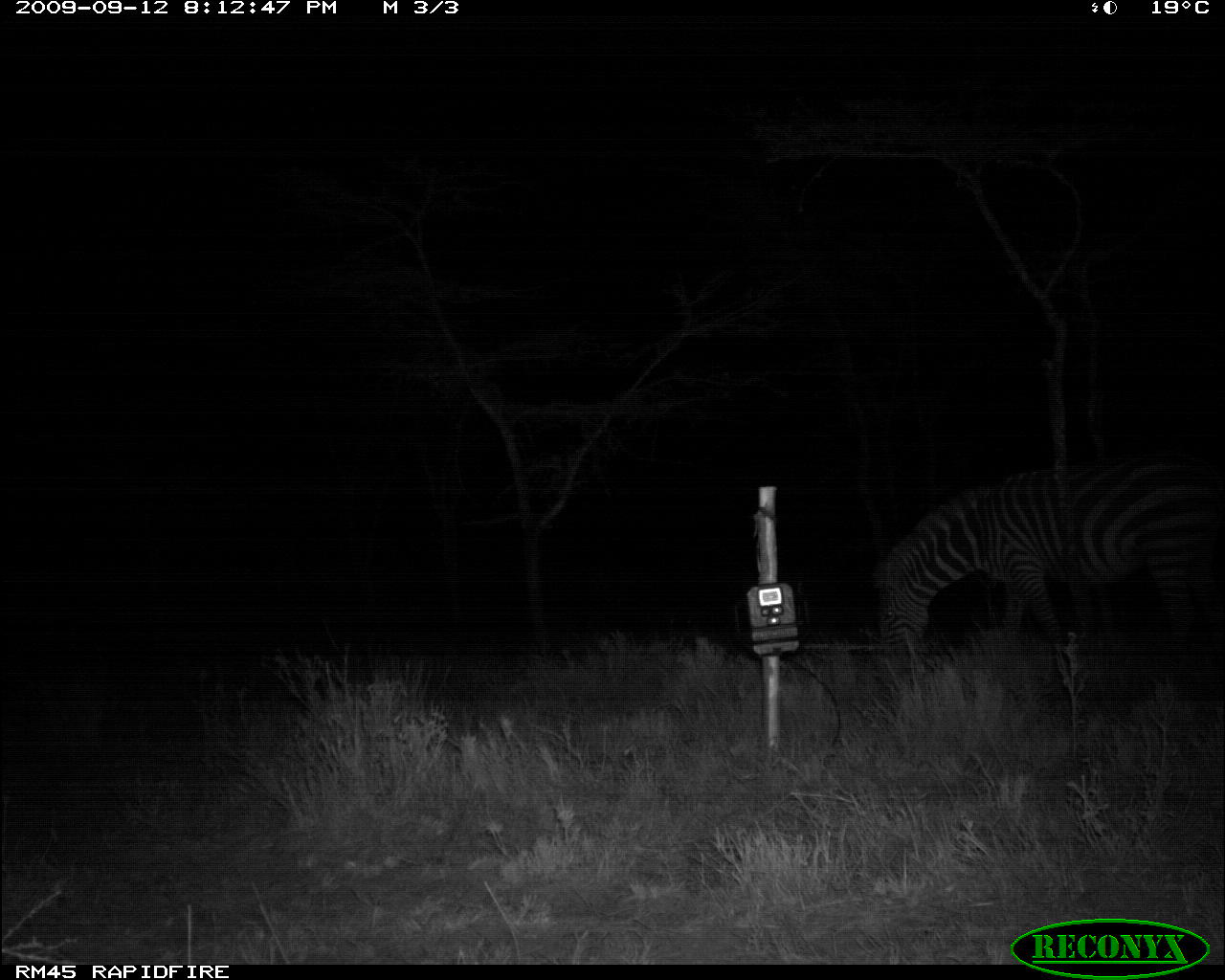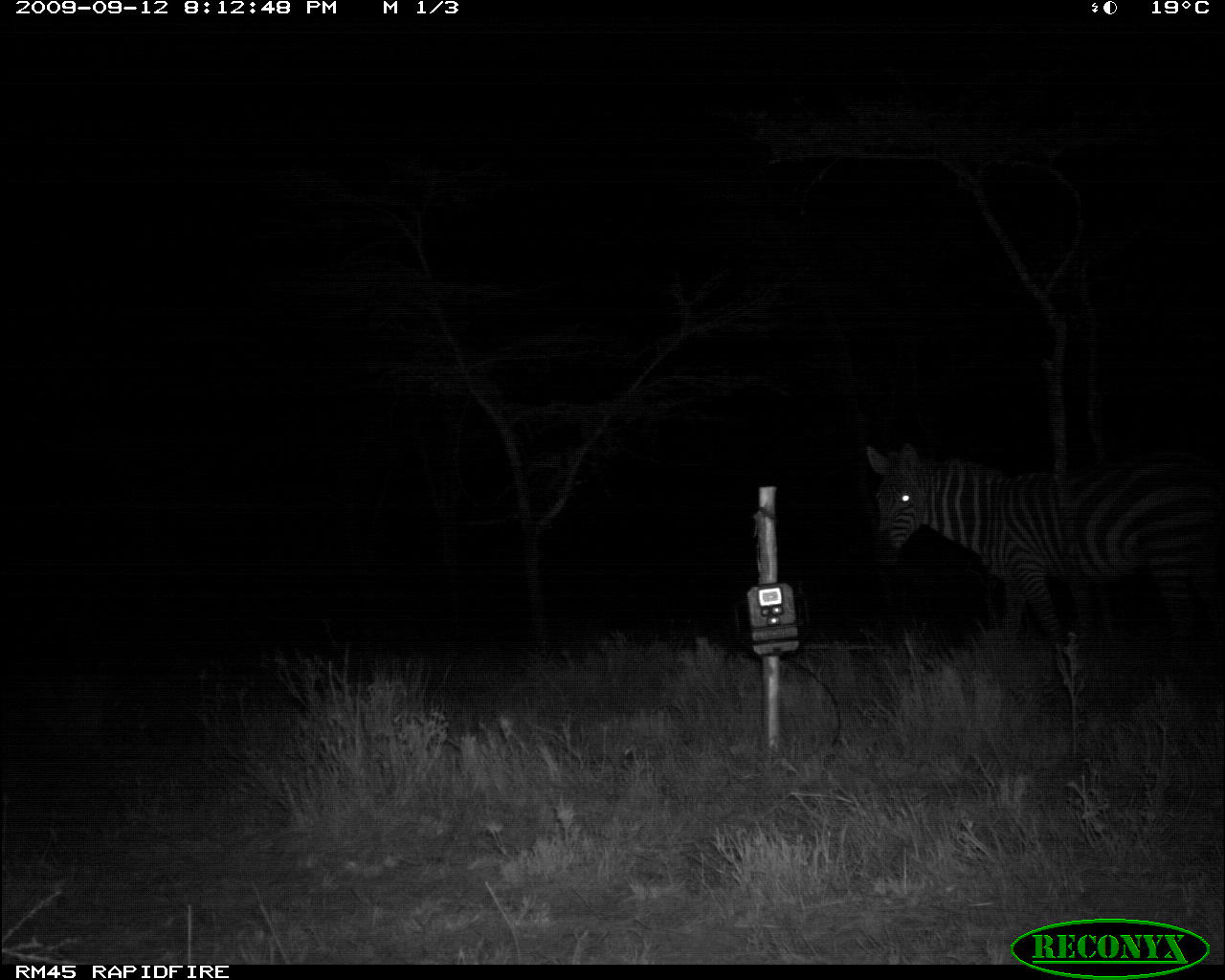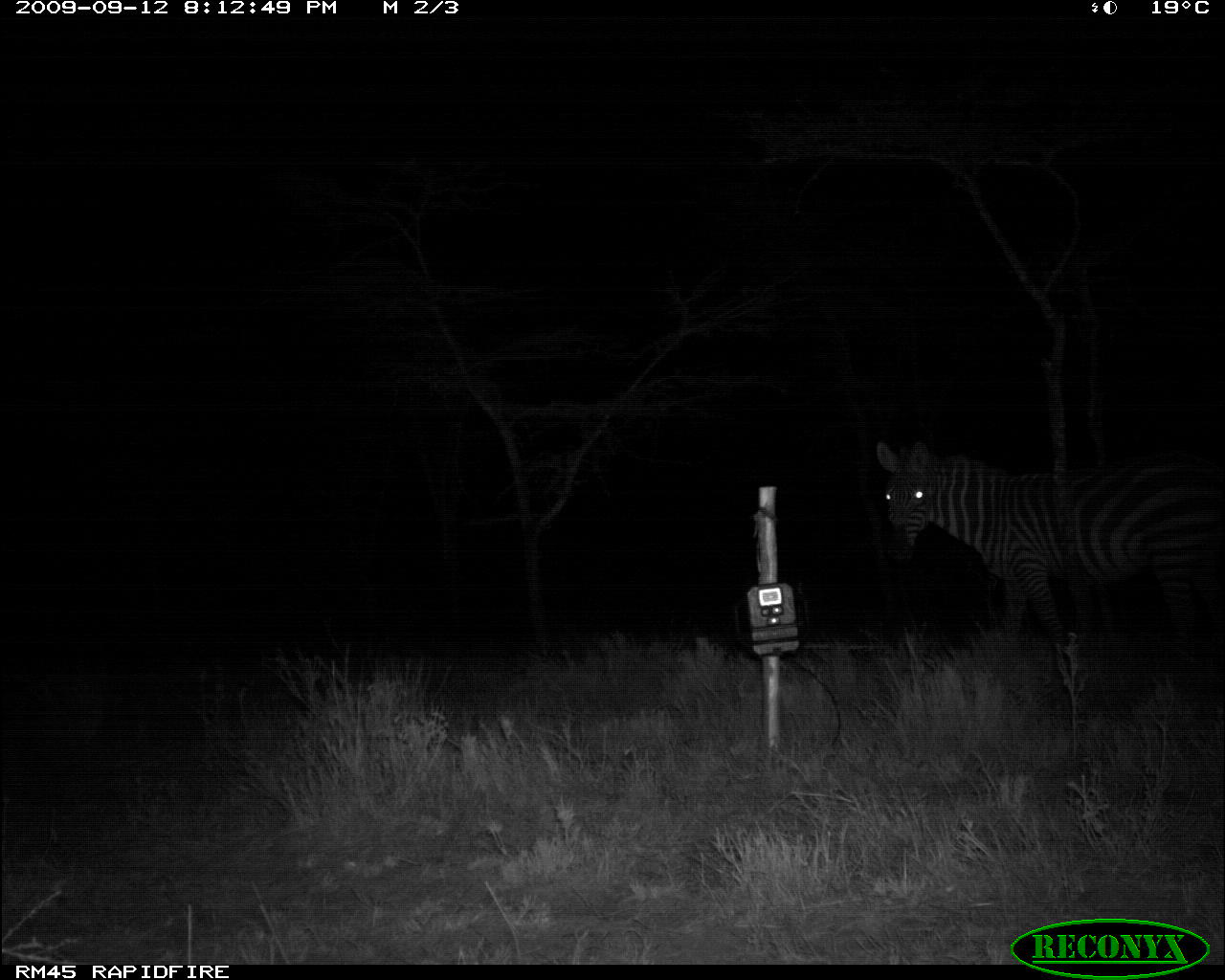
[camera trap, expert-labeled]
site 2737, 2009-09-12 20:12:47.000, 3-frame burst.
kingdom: Animalia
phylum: Chordata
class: Mammalia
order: Perissodactyla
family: Equidae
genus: Equus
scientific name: Equus quagga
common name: plains zebra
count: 1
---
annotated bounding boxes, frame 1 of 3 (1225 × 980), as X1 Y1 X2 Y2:
equus quagga: 869 449 1225 655